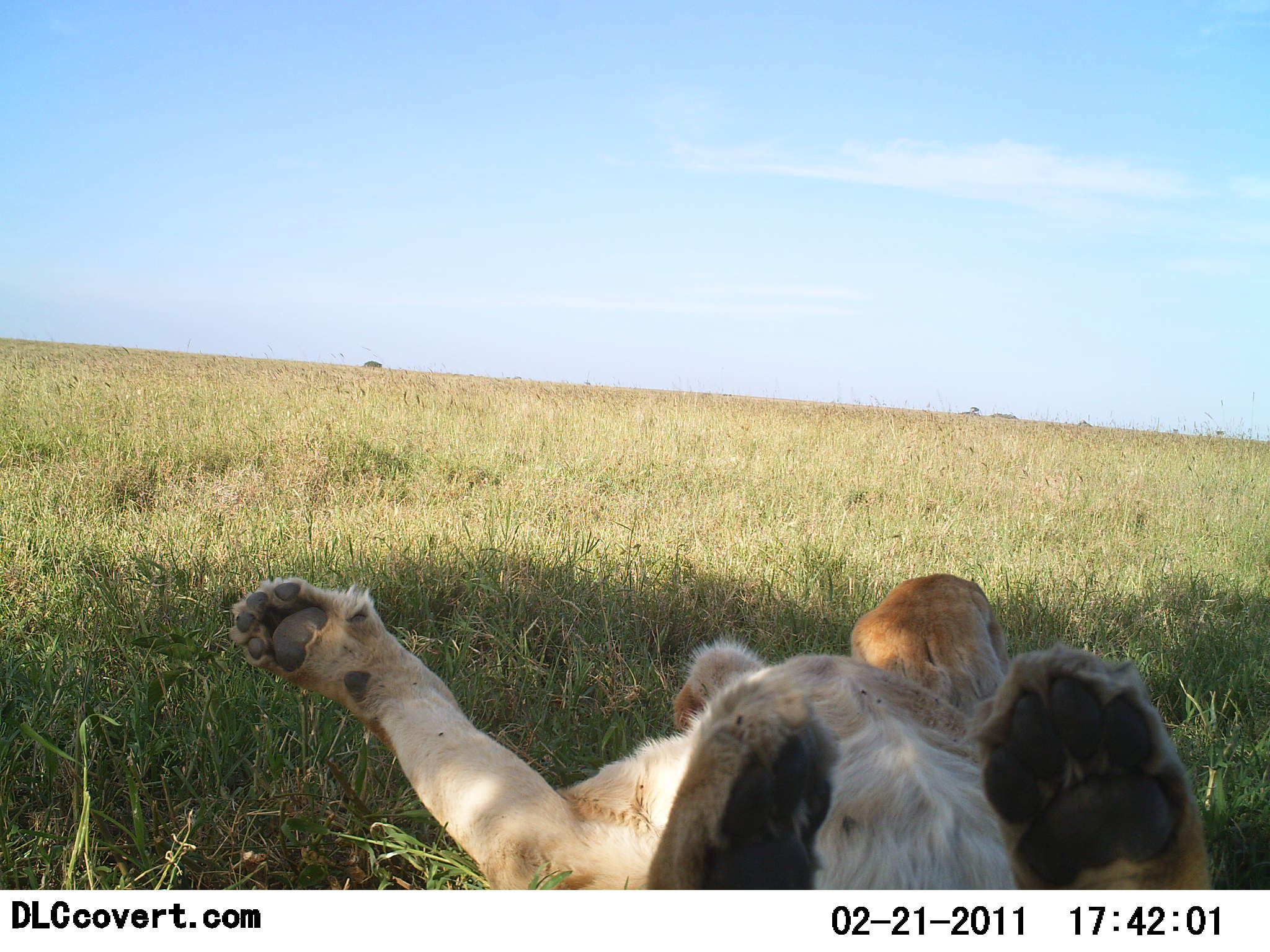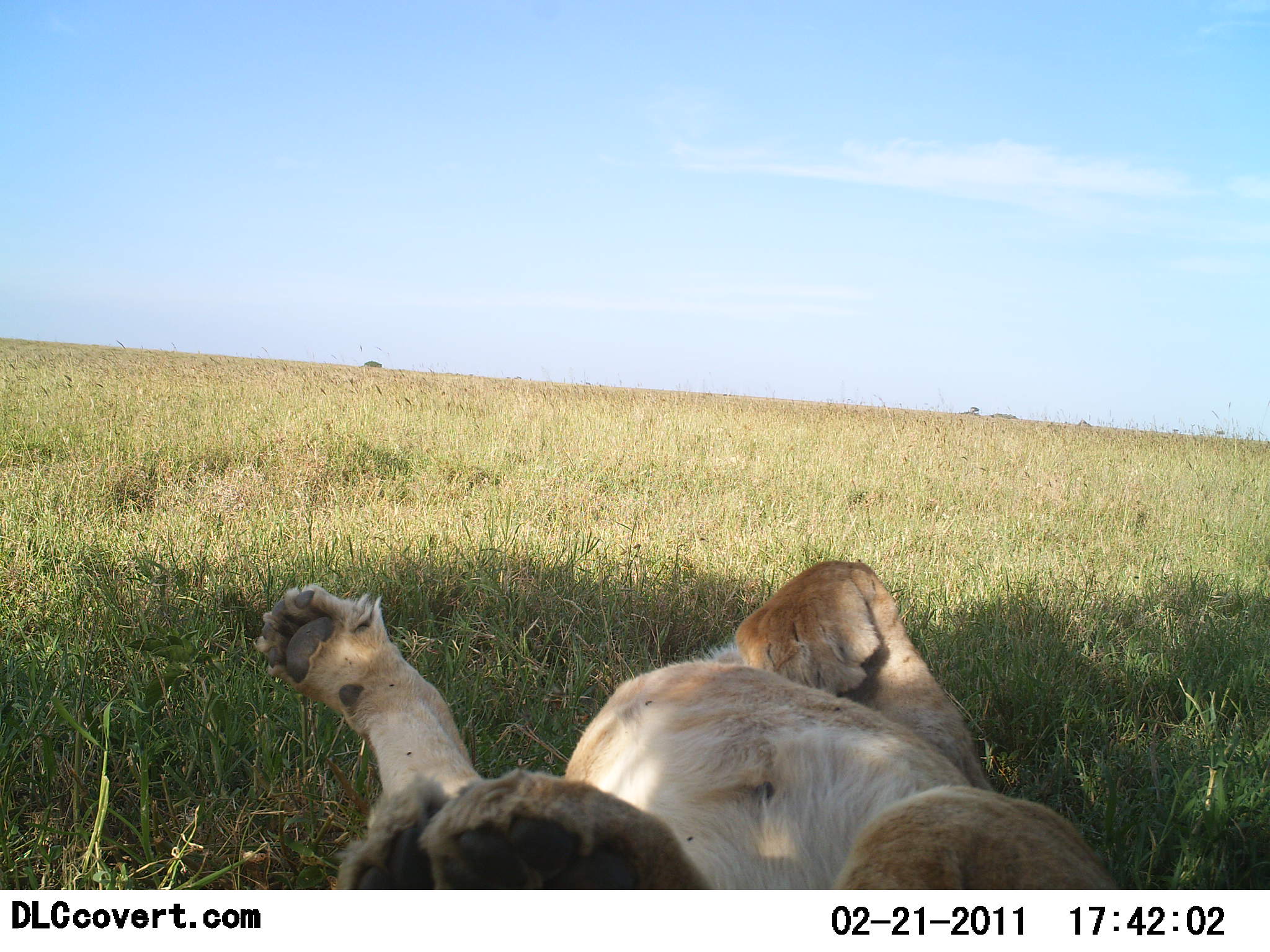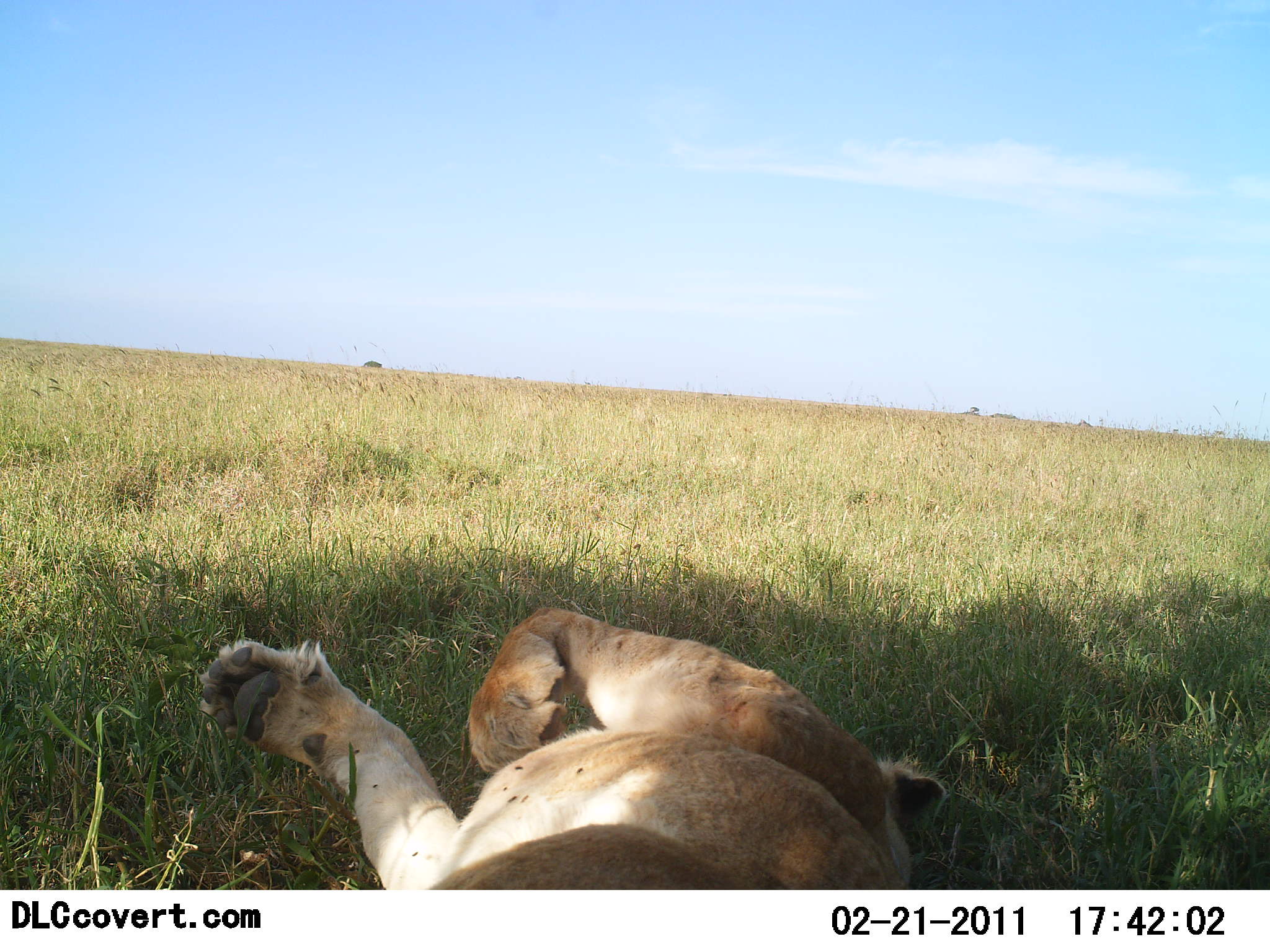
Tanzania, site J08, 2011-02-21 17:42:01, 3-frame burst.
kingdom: Animalia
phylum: Chordata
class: Mammalia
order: Carnivora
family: Felidae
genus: Panthera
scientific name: Panthera leo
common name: lion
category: lionfemale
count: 1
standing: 0%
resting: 82%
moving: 0%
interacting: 18%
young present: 0%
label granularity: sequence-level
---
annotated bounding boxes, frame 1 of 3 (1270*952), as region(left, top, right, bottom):
animal: region(229, 576, 1213, 891)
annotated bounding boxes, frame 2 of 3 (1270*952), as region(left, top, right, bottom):
animal: region(253, 557, 1117, 889)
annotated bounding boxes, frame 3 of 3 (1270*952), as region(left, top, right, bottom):
animal: region(198, 606, 946, 891)